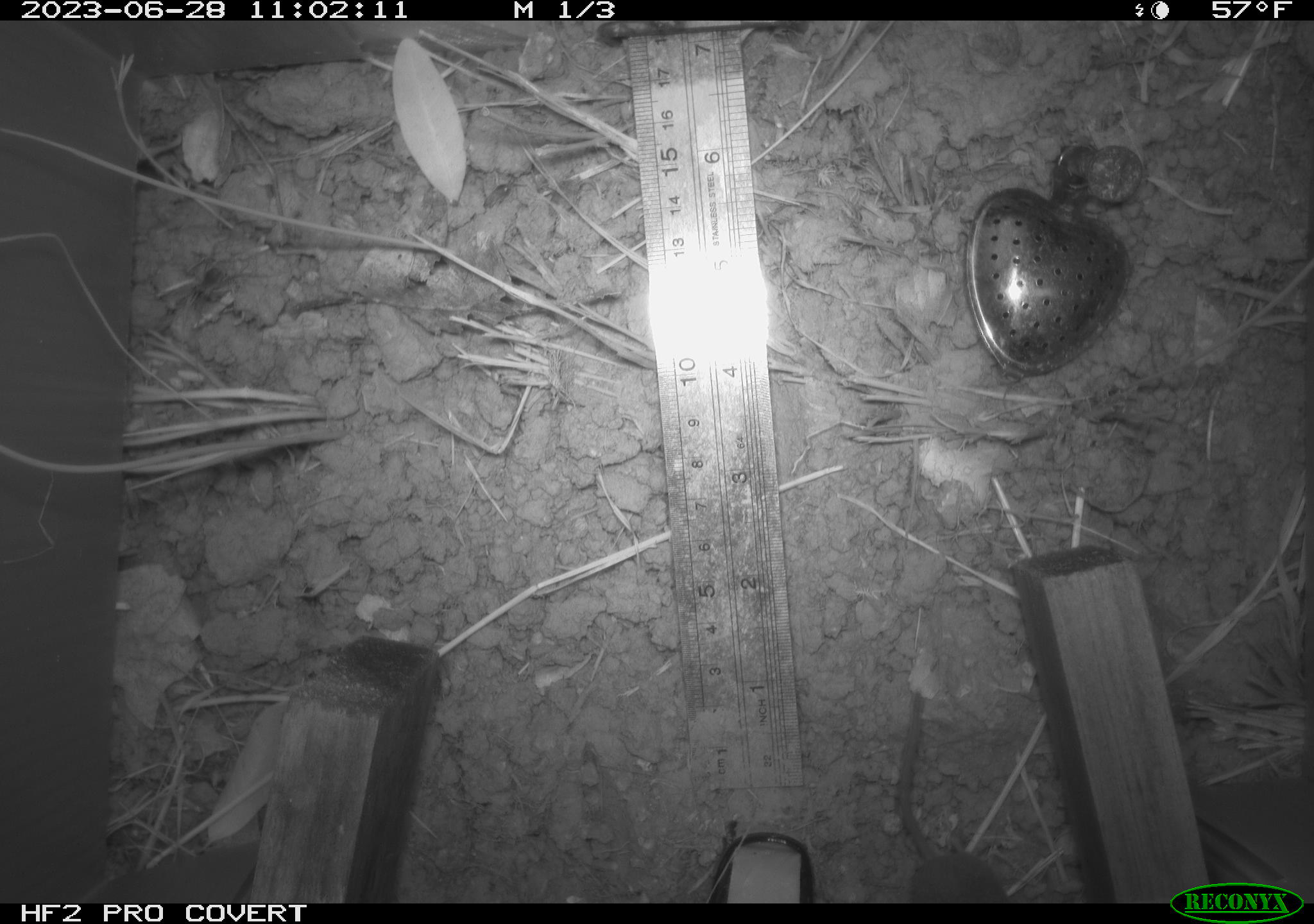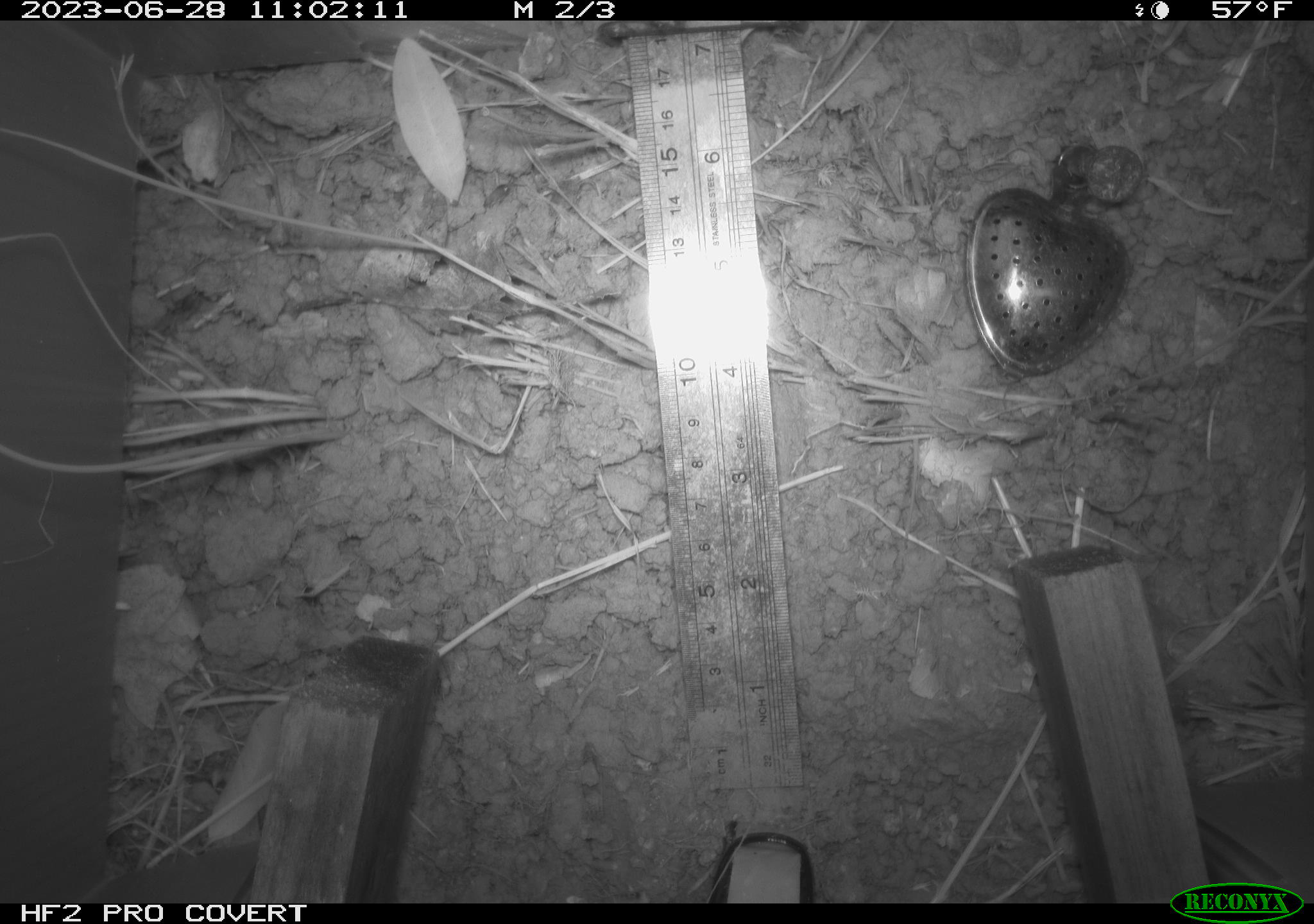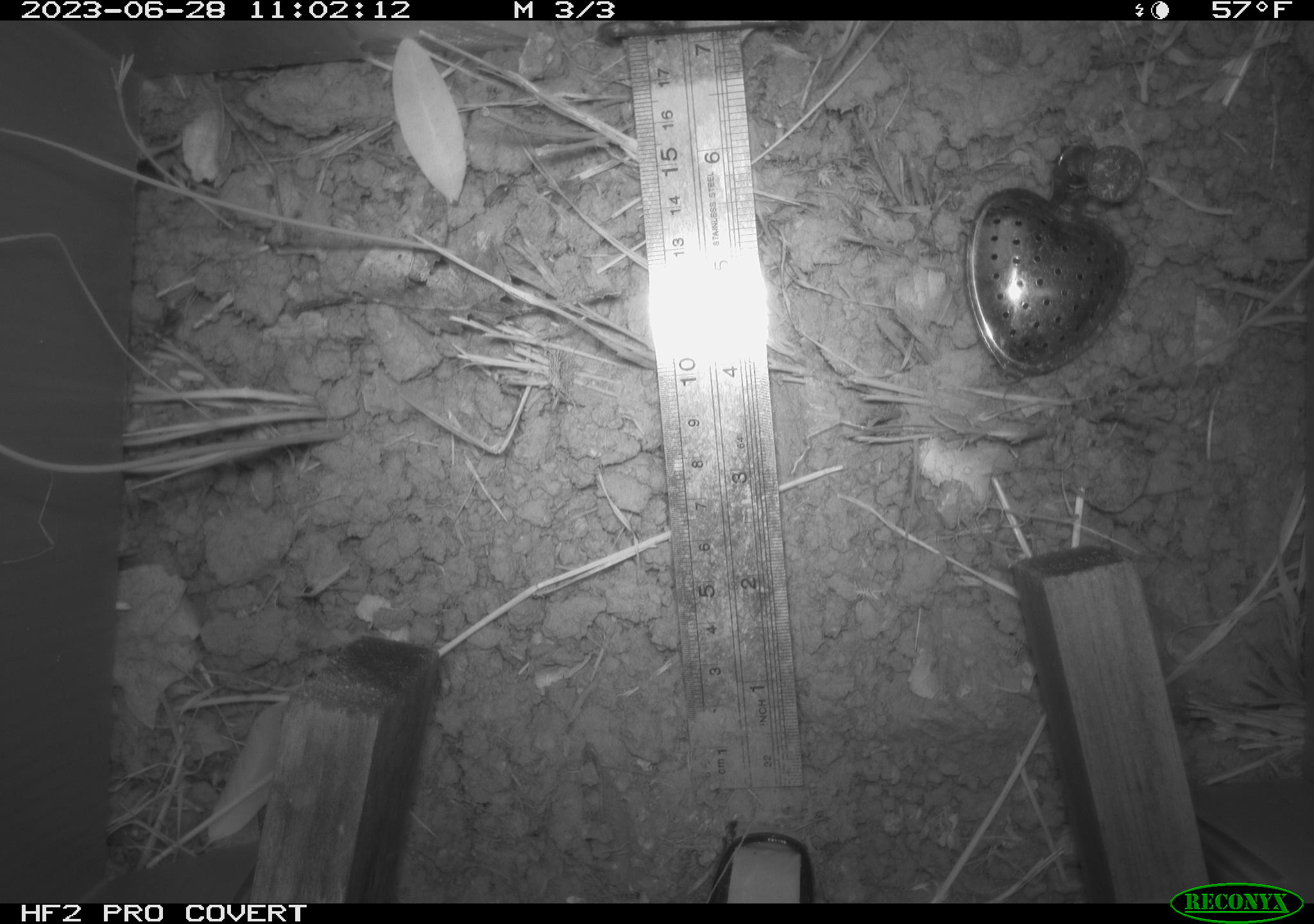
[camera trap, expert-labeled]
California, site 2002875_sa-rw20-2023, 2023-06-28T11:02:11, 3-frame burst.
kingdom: Animalia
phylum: Chordata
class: Mammalia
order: Eulipotyphla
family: Soricidae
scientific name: Soricidae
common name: shrews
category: soricidae family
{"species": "soricidae family (shrews) (Soricidae)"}